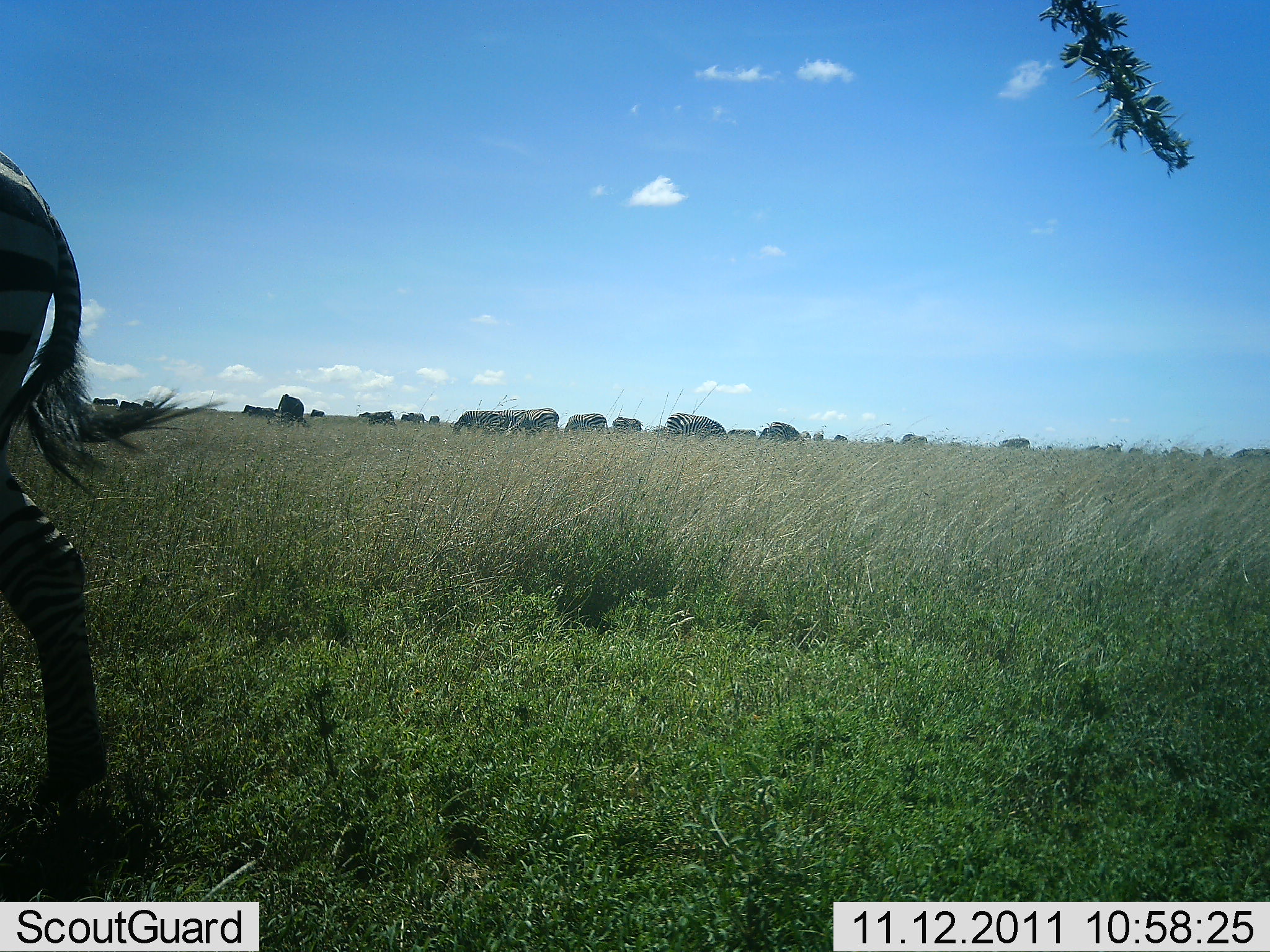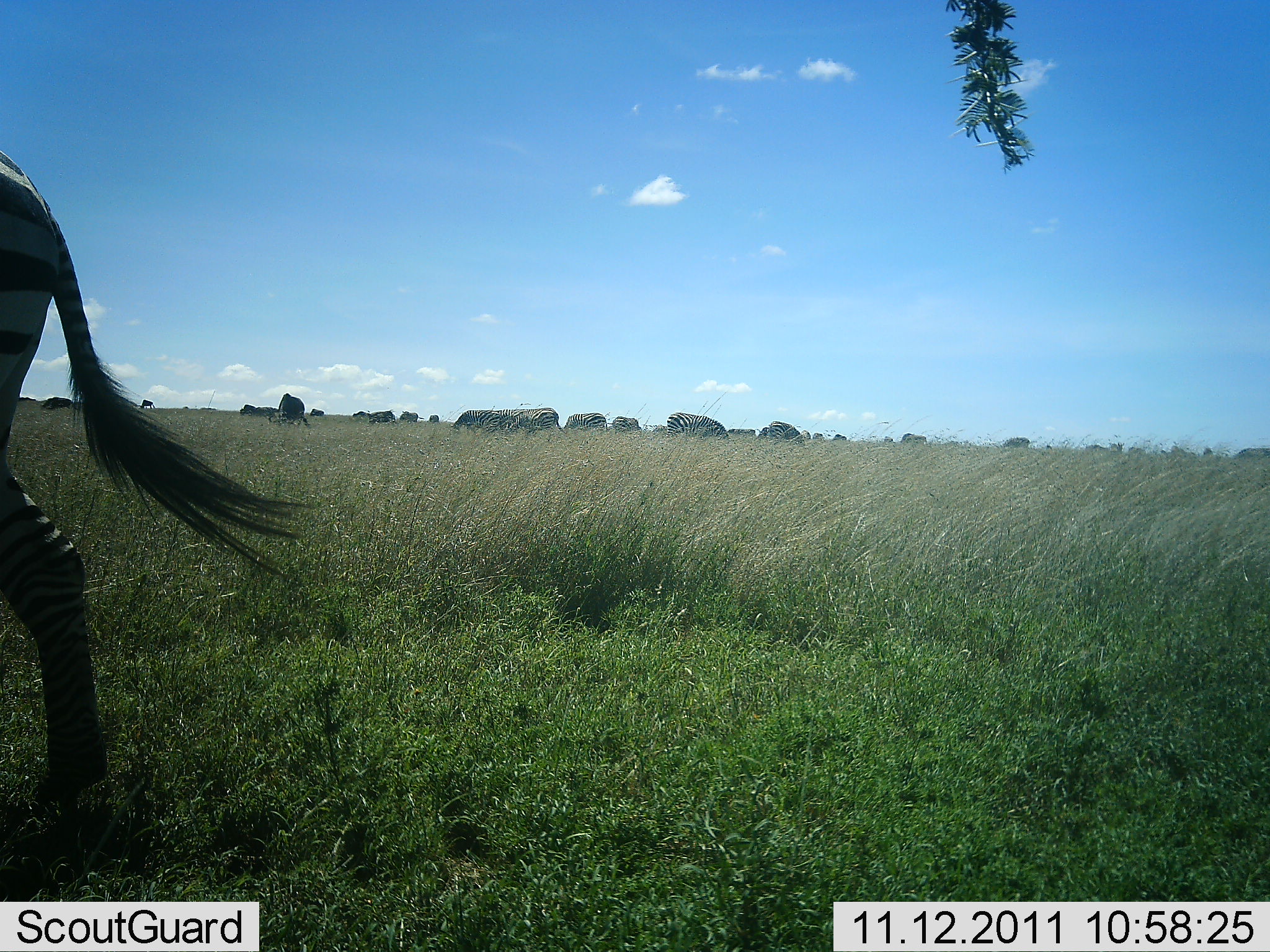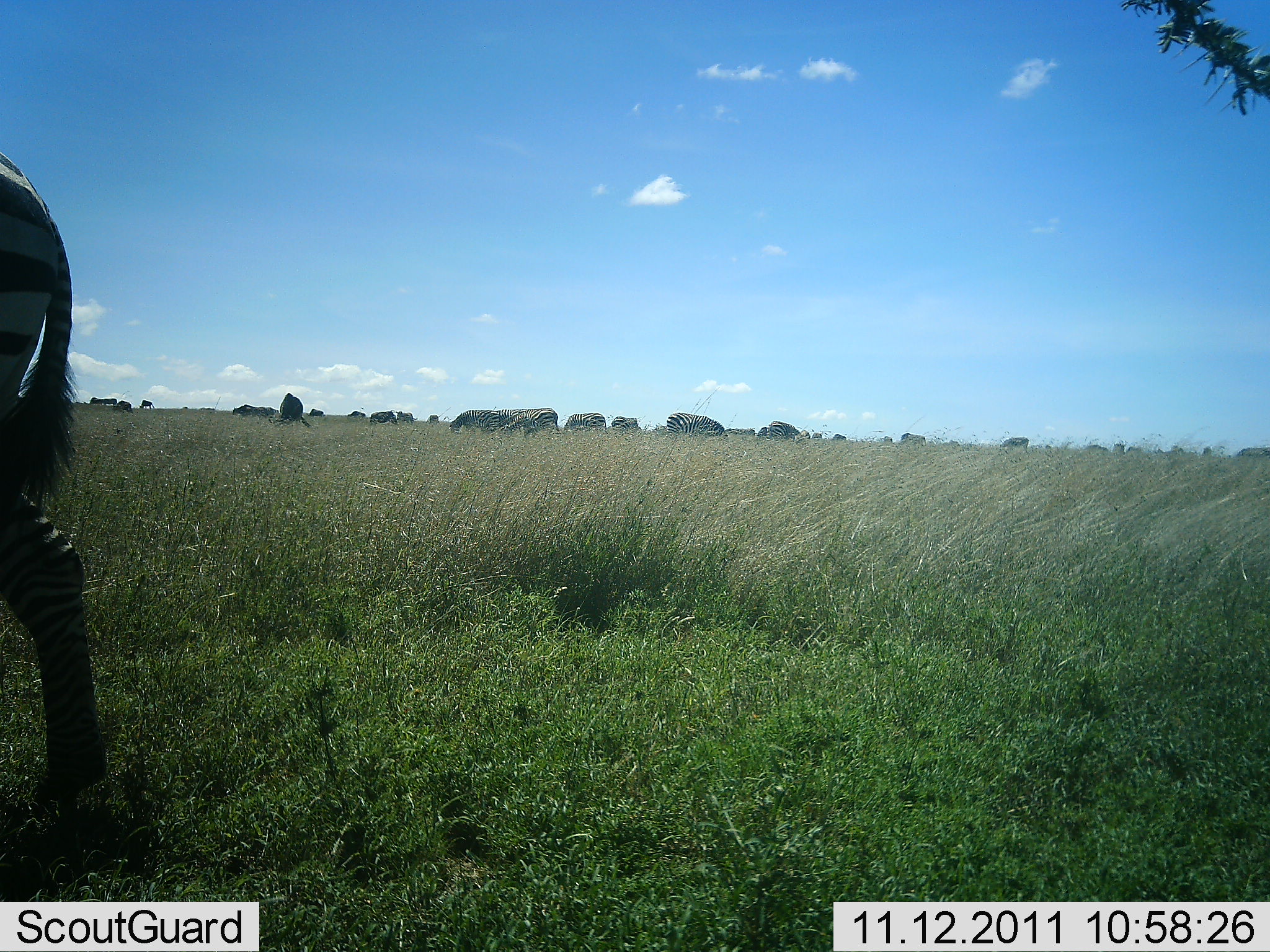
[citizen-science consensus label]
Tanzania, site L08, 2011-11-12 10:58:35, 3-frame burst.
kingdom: Animalia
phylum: Chordata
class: Mammalia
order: Perissodactyla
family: Equidae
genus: Equus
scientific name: Equus quagga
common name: plains zebra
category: zebra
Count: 3.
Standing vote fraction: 92%.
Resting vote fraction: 0%.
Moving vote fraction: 8%.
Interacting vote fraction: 0%.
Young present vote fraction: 0%.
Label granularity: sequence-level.